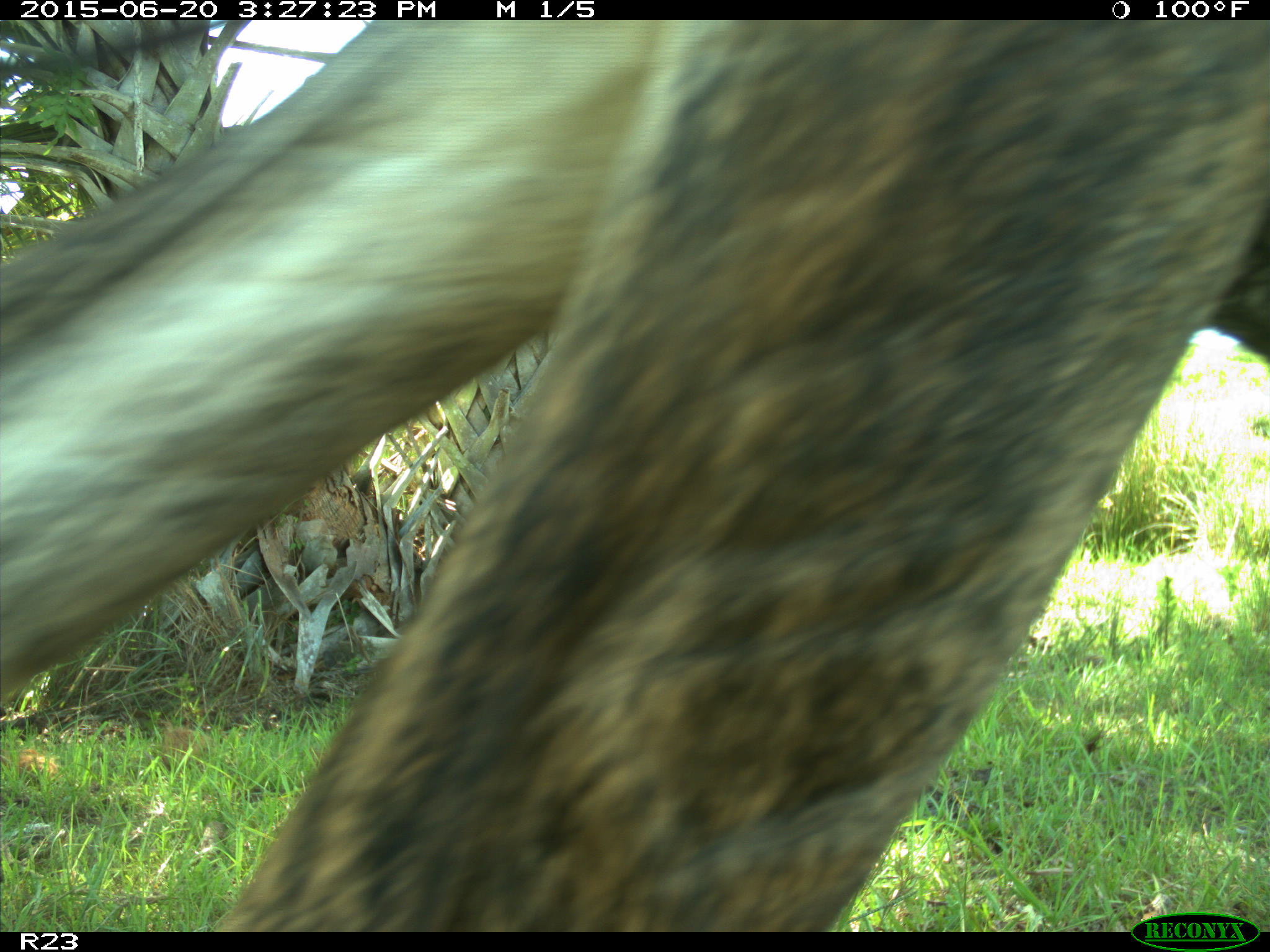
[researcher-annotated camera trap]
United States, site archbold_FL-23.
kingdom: Animalia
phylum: Chordata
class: Mammalia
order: Artiodactyla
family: Bovidae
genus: Bos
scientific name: Bos taurus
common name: domestic cow